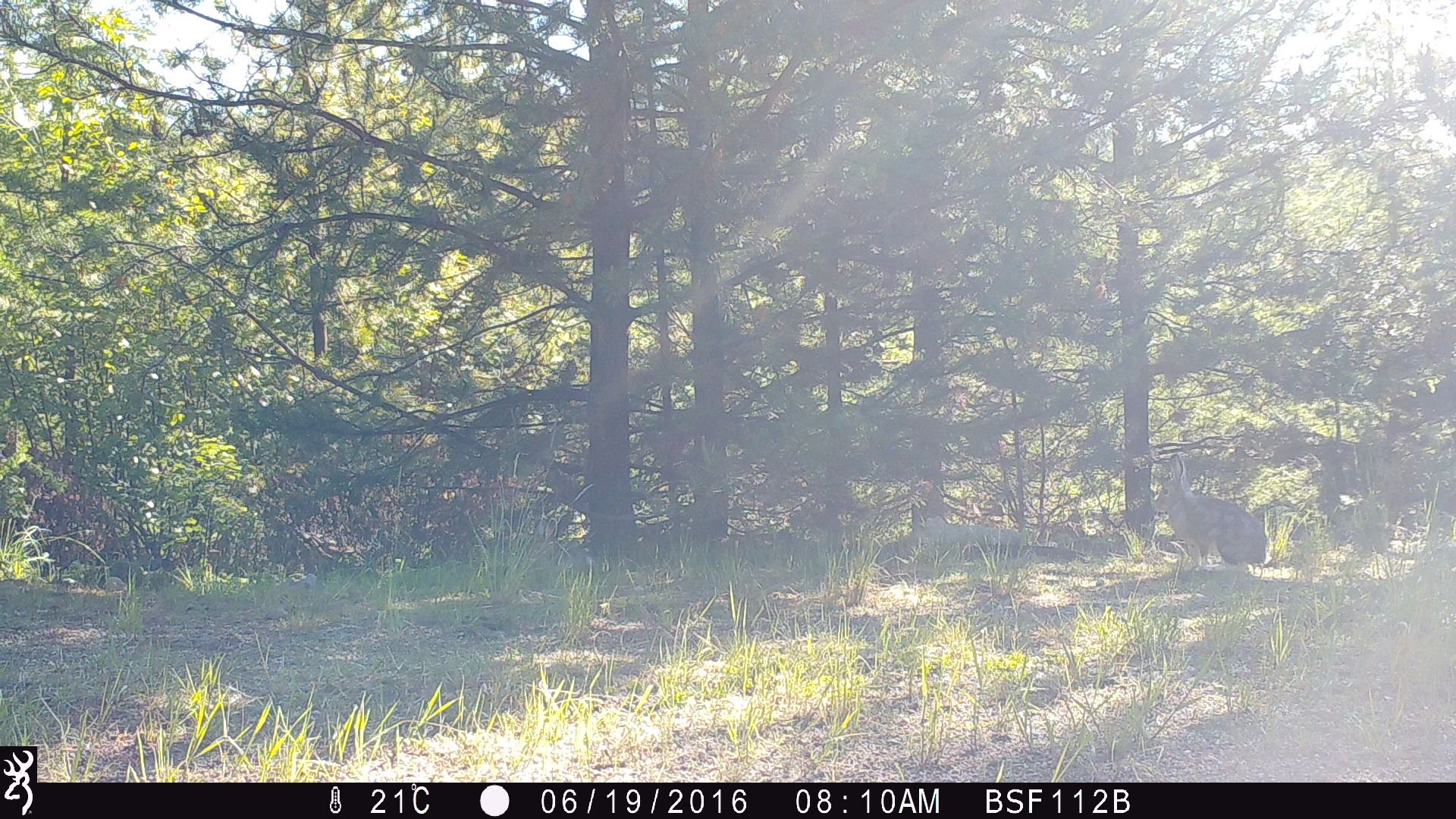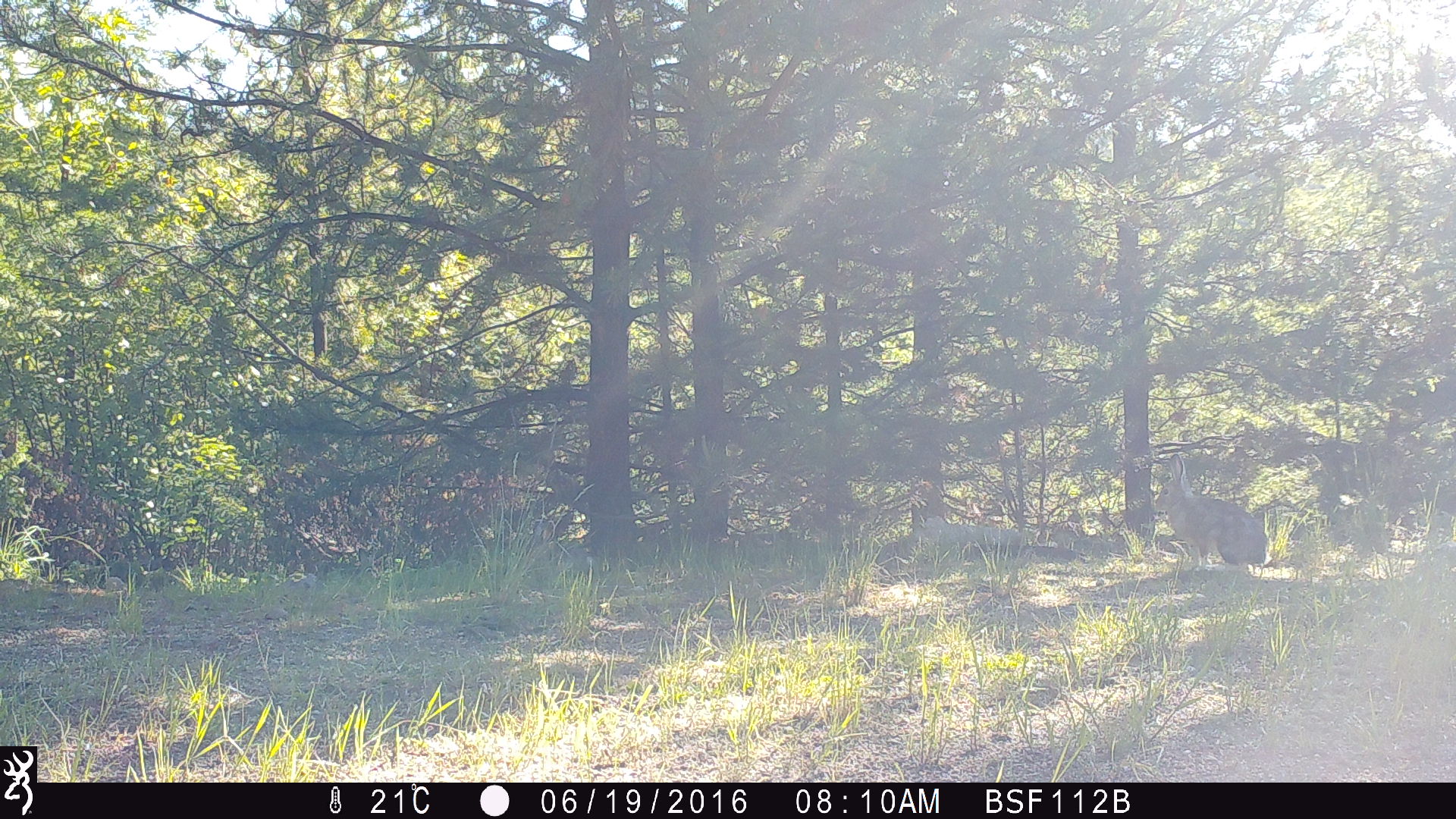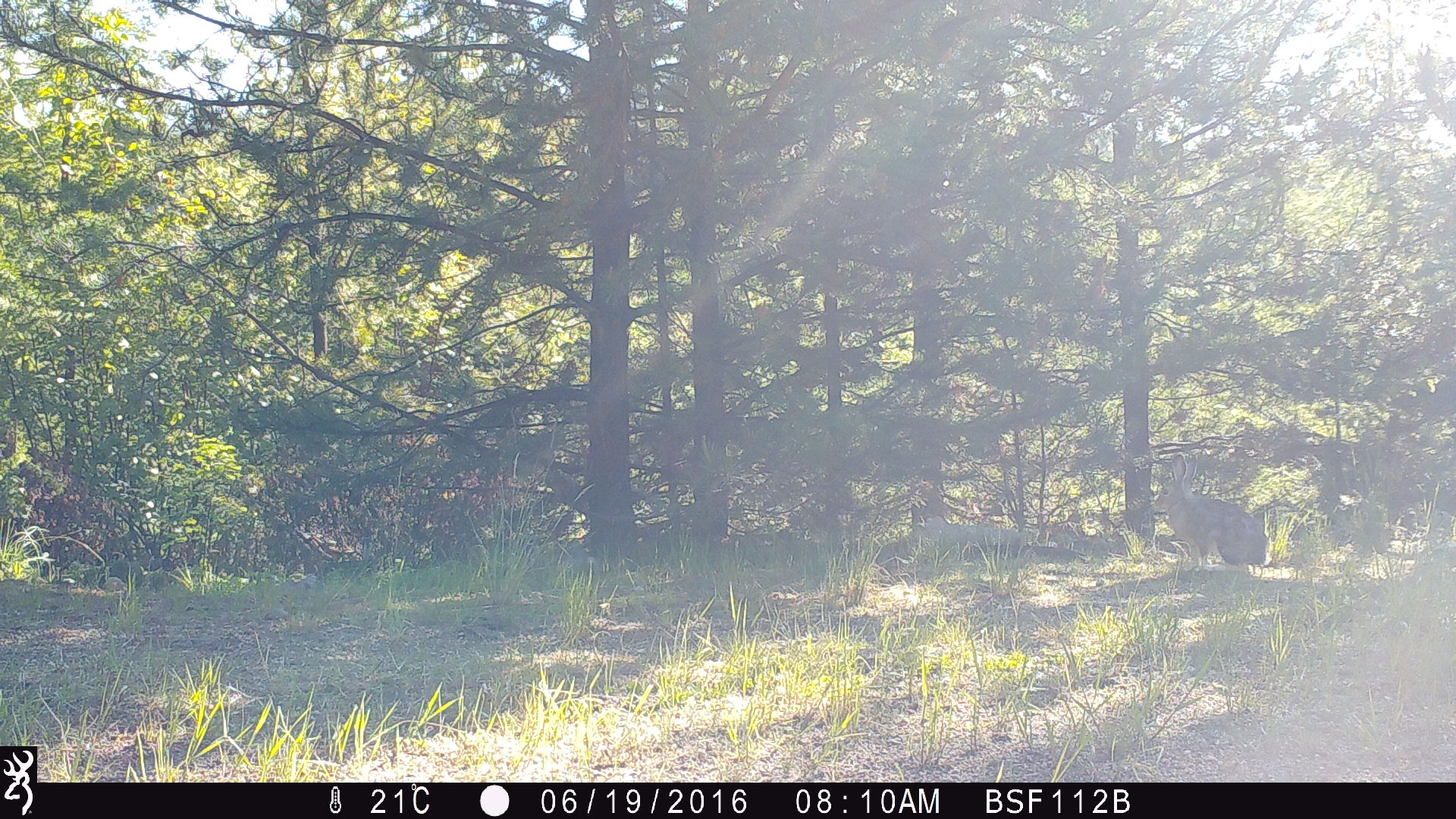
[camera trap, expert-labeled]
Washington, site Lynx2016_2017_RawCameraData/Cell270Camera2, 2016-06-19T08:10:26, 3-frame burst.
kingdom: Animalia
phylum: Chordata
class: Mammalia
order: Lagomorpha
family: Leporidae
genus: Lepus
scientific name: Lepus americanus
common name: snowshoe hare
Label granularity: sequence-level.